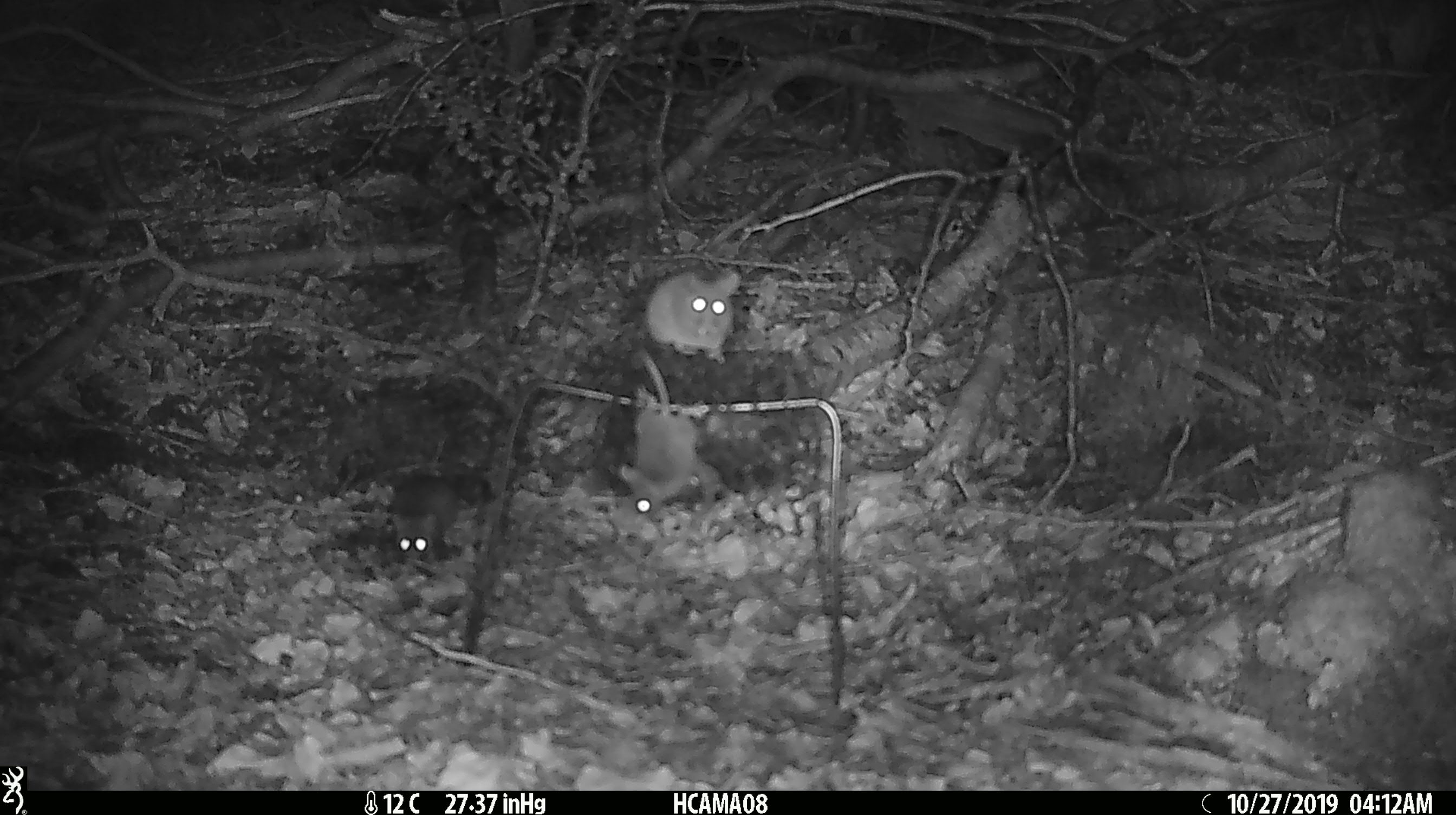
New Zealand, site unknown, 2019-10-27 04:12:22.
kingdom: Animalia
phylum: Chordata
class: Mammalia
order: Rodentia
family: Muridae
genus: Mus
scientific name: Mus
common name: mouse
Mouse (Mus).